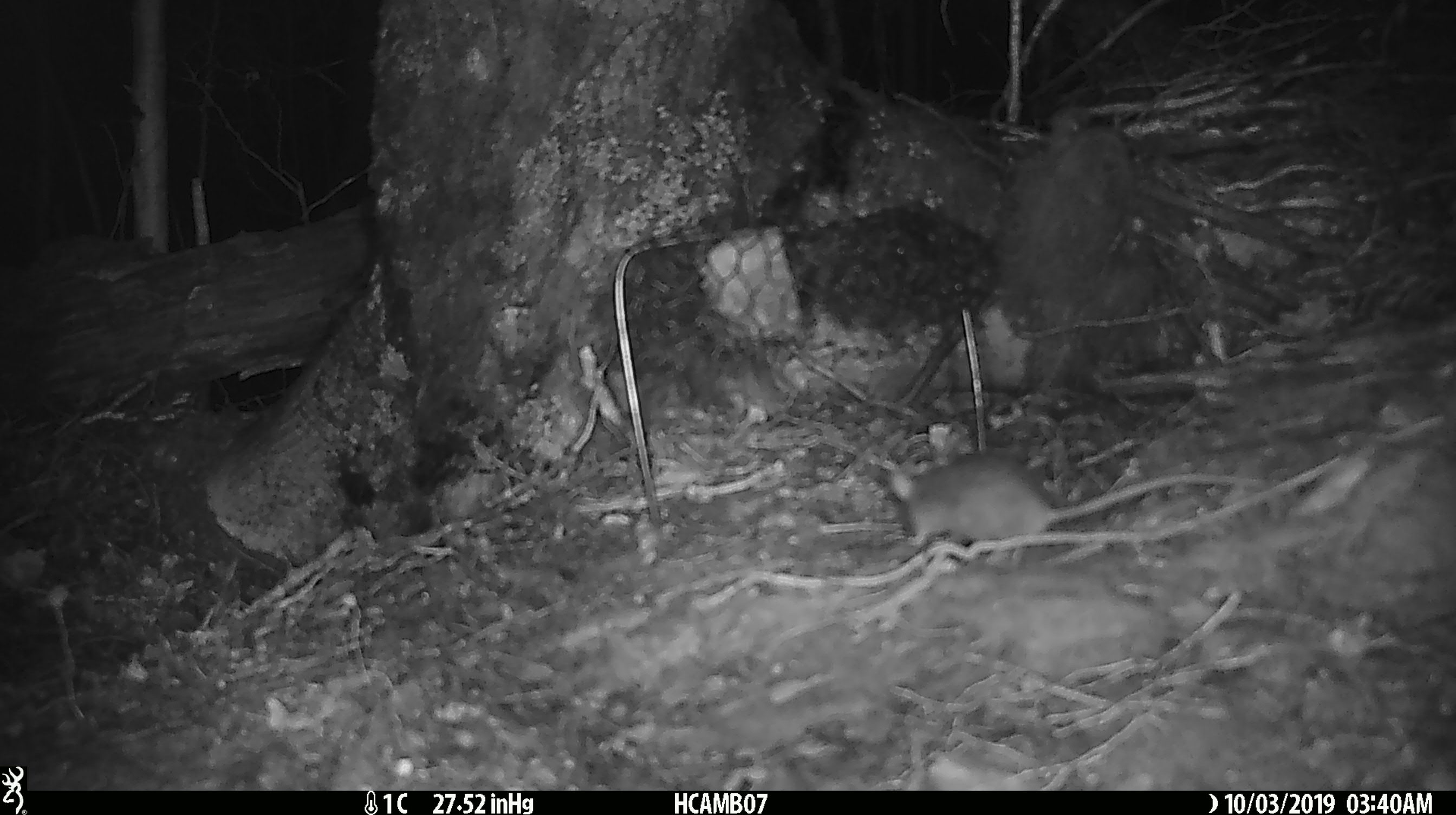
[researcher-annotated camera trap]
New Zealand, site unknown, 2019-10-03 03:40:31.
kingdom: Animalia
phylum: Chordata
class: Mammalia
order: Rodentia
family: Muridae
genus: Mus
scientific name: Mus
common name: mouse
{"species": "mouse (Mus)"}